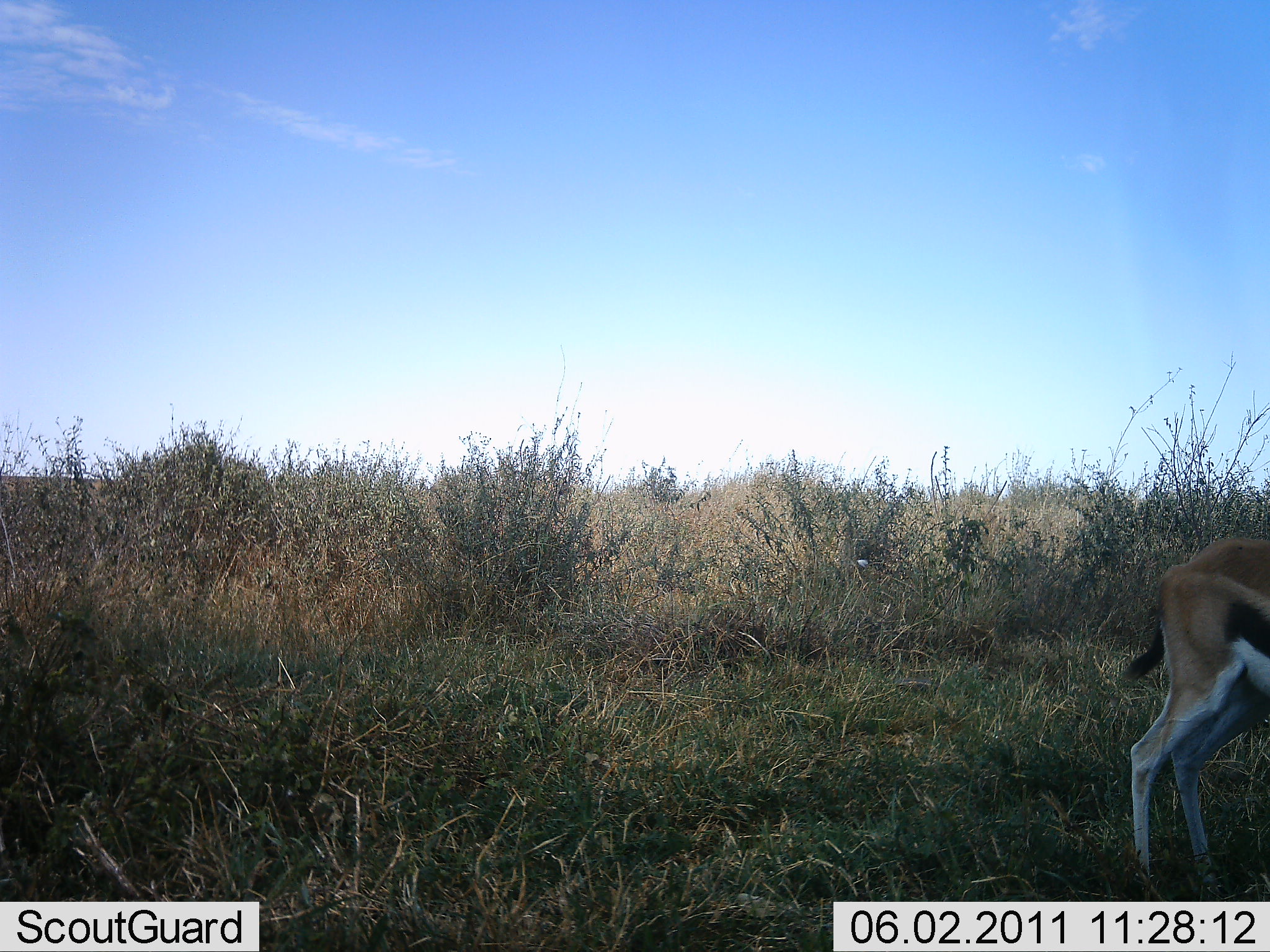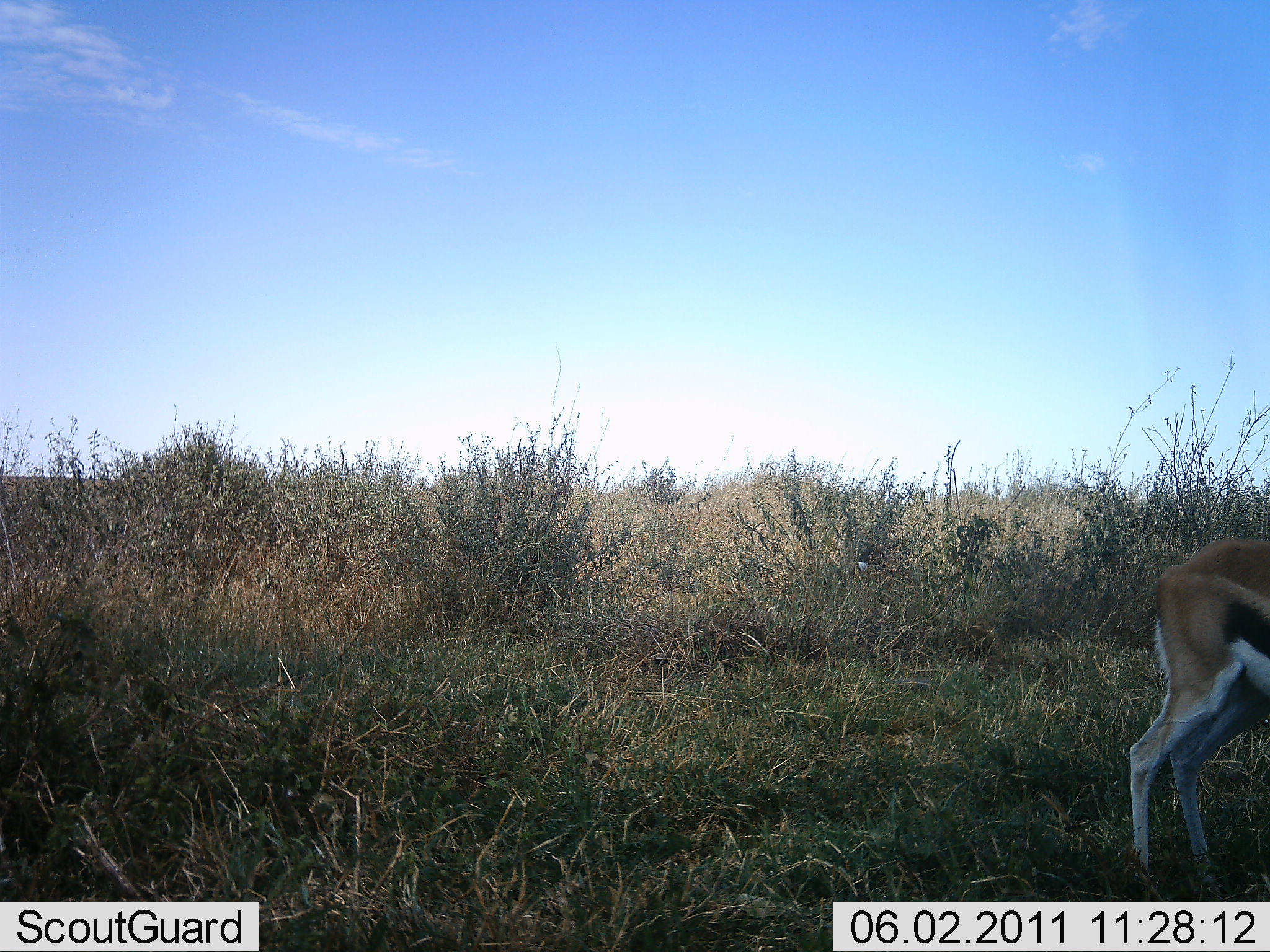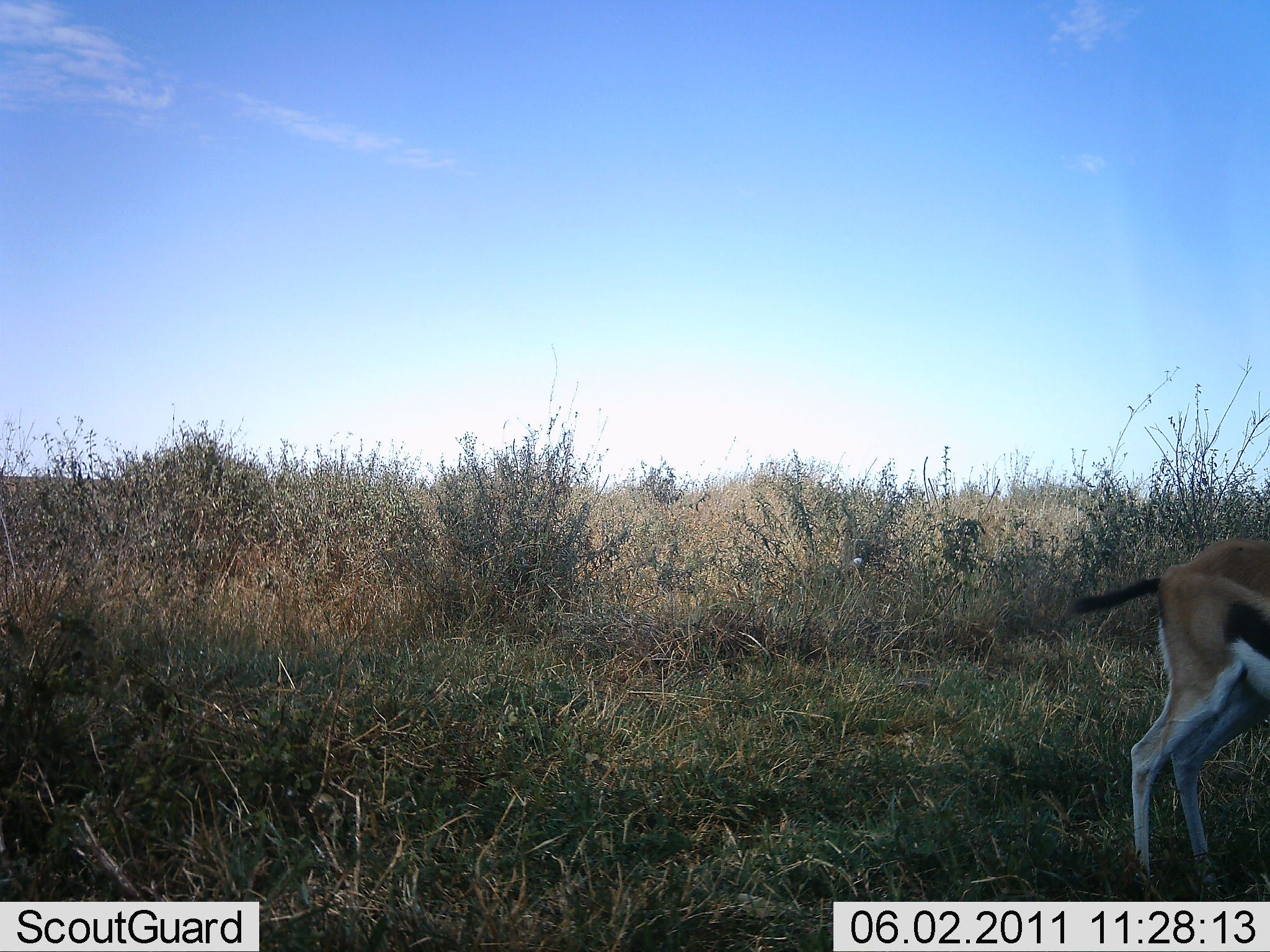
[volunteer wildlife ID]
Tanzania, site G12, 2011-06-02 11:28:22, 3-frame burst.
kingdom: Animalia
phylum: Chordata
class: Mammalia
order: Artiodactyla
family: Bovidae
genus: Eudorcas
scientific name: Eudorcas thomsonii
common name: thomson's gazelle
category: gazellethomsons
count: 1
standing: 100%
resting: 0%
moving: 0%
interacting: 0%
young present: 0%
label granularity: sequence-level